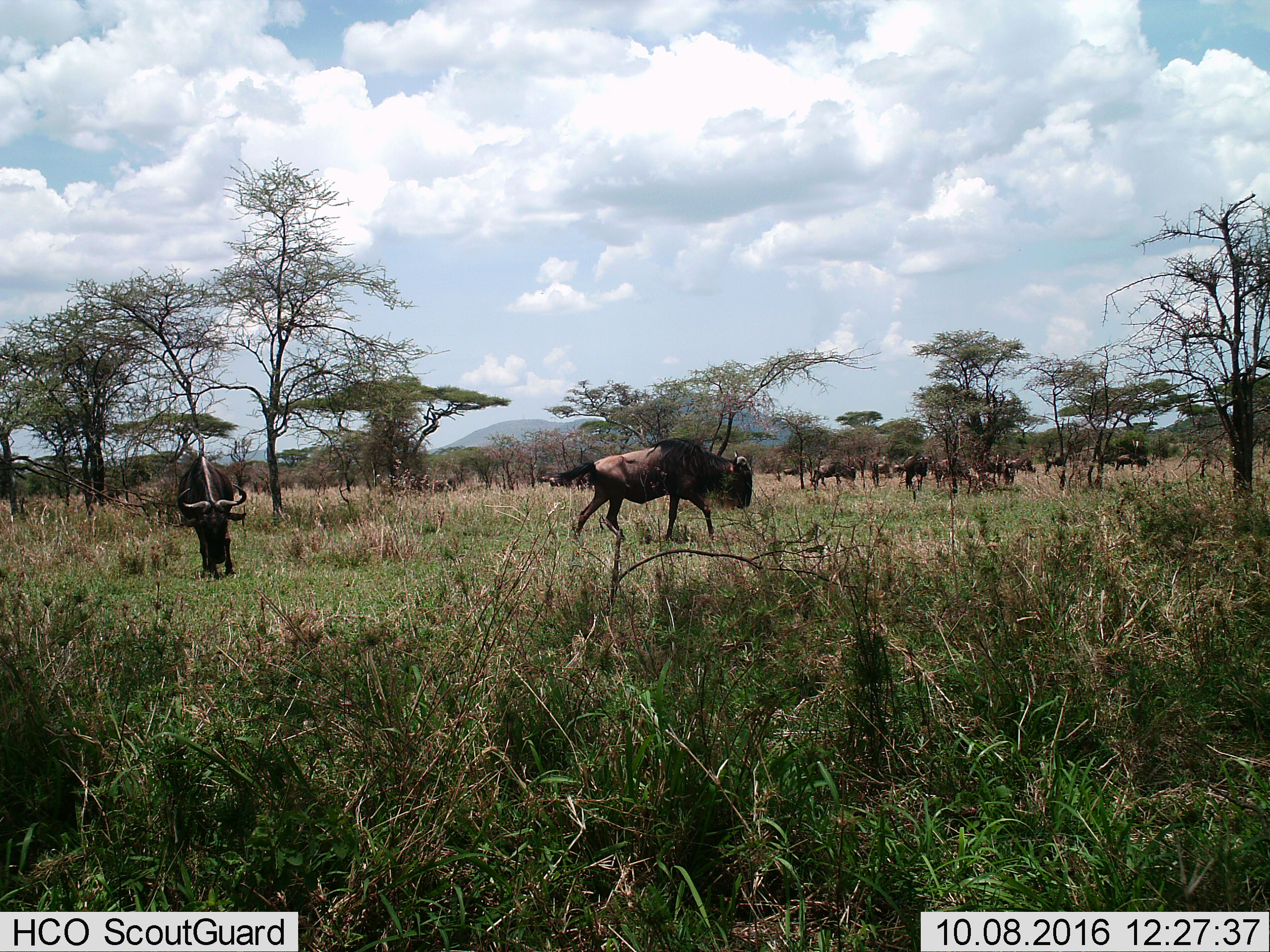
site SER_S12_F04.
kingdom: Animalia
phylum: Chordata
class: Mammalia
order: Artiodactyla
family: Bovidae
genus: Connochaetes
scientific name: Connochaetes taurinus taurinus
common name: blue wildebeest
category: wildebeestblue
Wildebeestblue (blue wildebeest) (Connochaetes taurinus taurinus), count 11-50. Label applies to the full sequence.